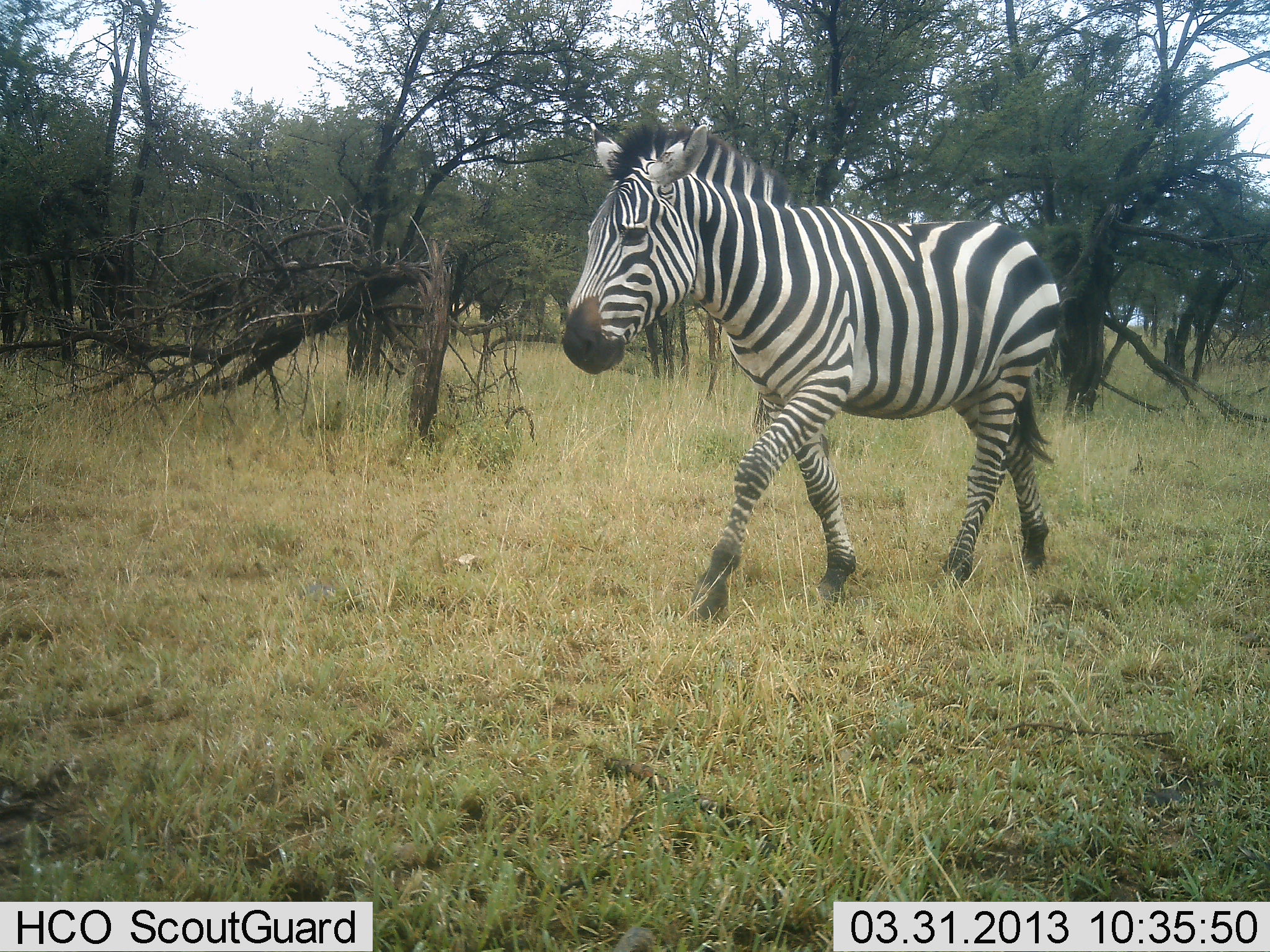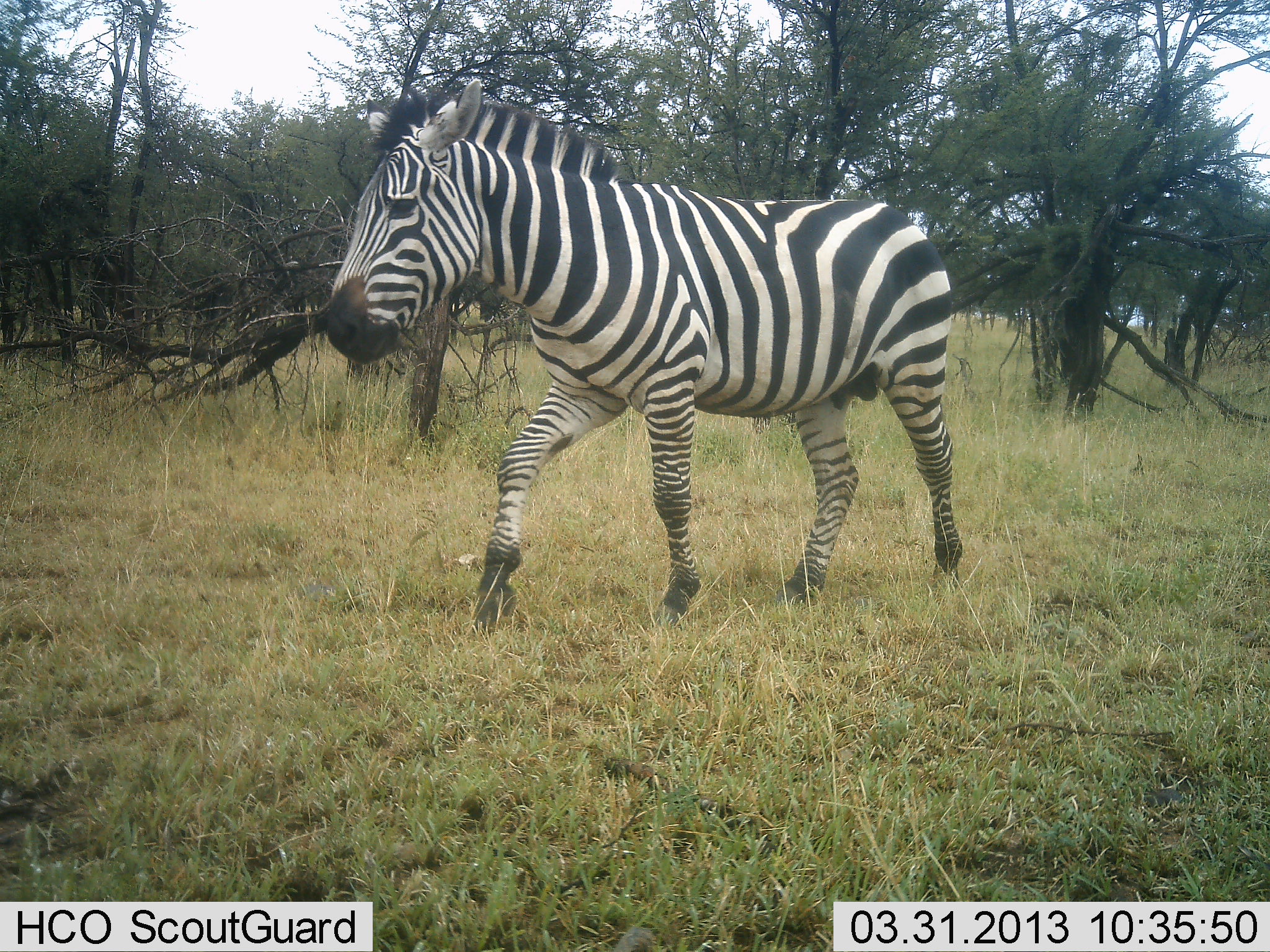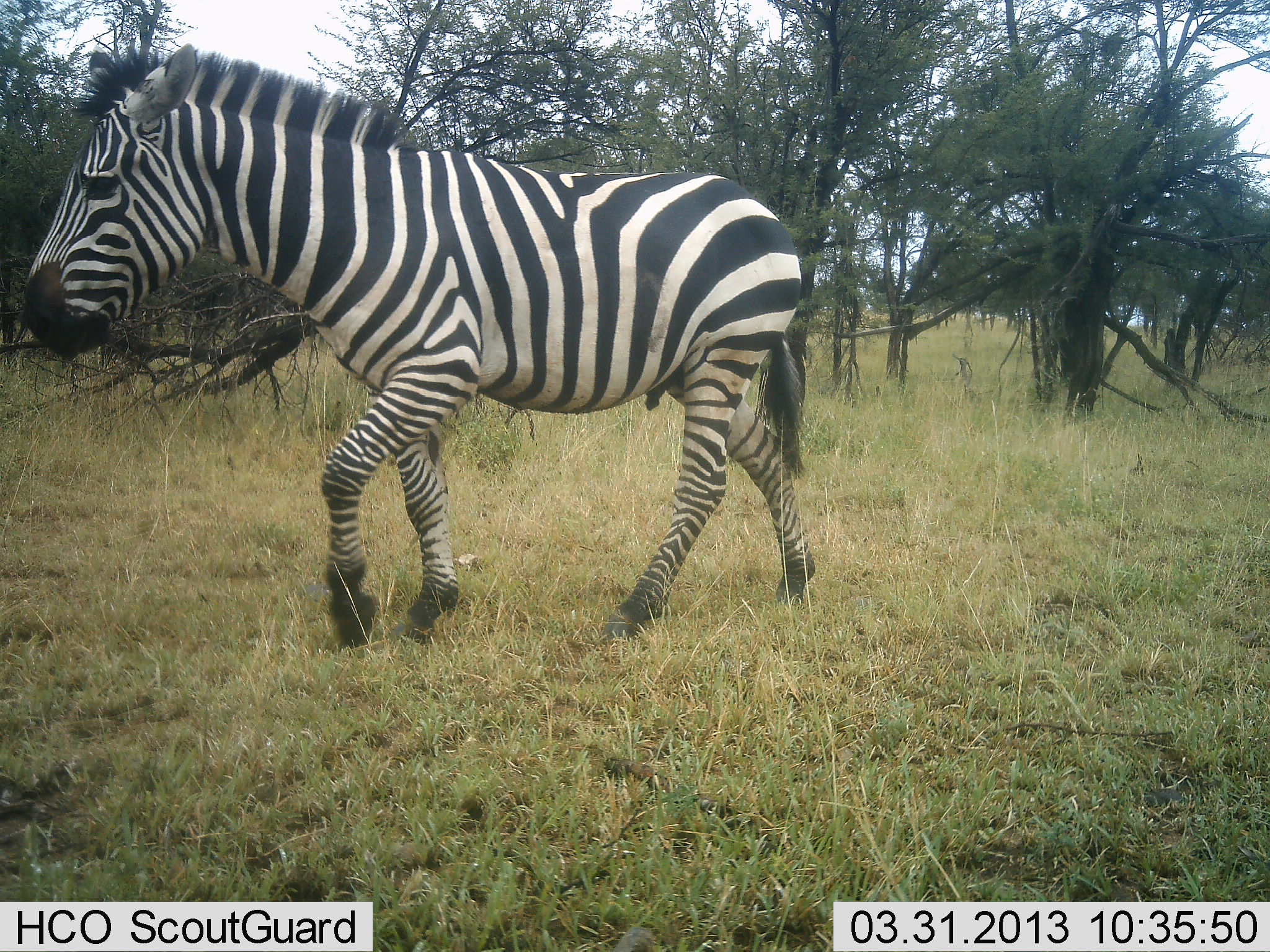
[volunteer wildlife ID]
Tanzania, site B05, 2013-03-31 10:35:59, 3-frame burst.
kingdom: Animalia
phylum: Chordata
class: Mammalia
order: Perissodactyla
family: Equidae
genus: Equus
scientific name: Equus quagga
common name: plains zebra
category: zebra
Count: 1.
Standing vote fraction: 7%.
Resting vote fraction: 0%.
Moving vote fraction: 96%.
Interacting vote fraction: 0%.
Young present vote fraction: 0%.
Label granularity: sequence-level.